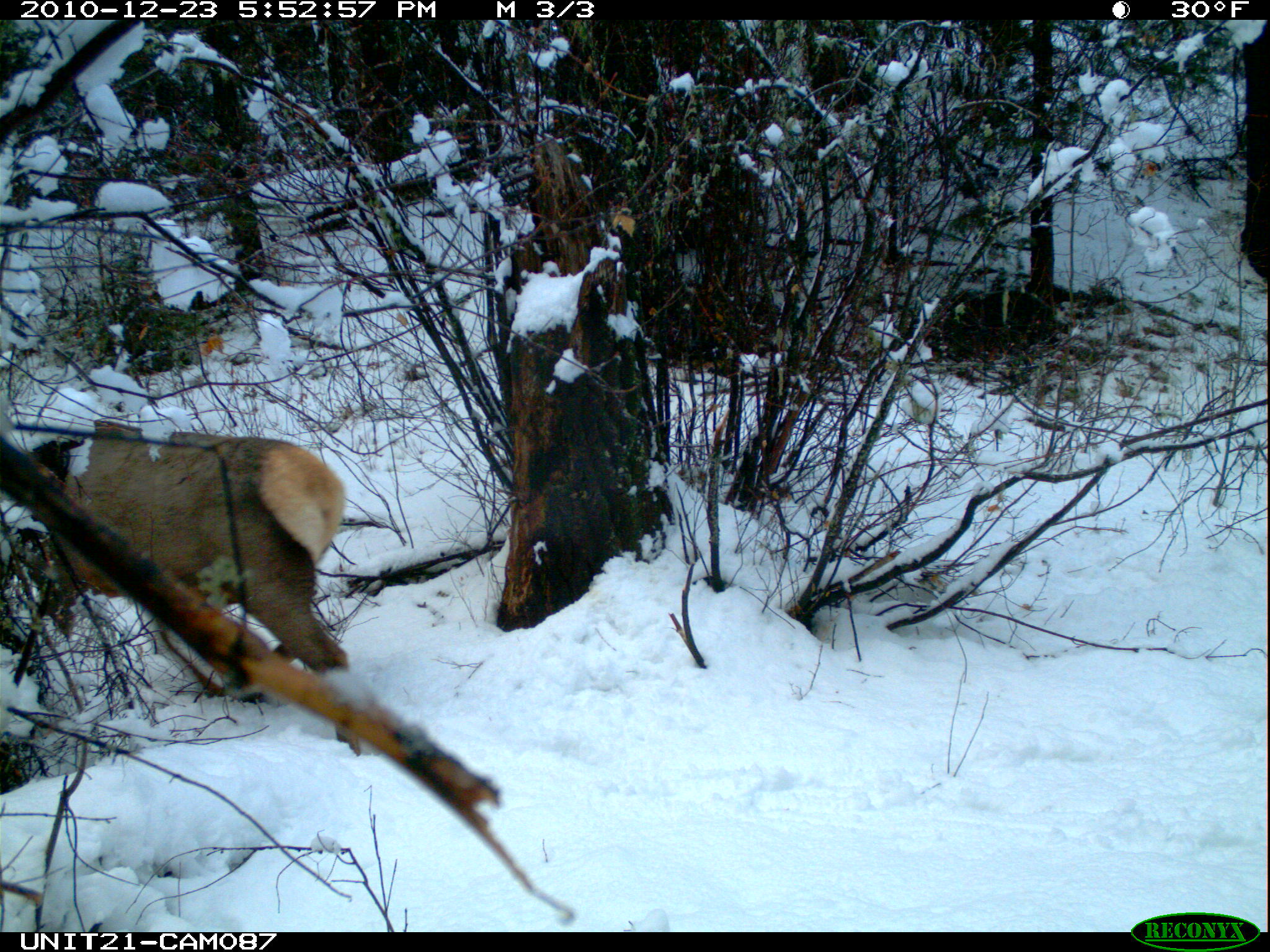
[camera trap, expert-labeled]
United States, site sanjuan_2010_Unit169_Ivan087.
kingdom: Animalia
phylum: Chordata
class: Mammalia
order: Artiodactyla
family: Cervidae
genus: Cervus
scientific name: Cervus elaphus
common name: red deer